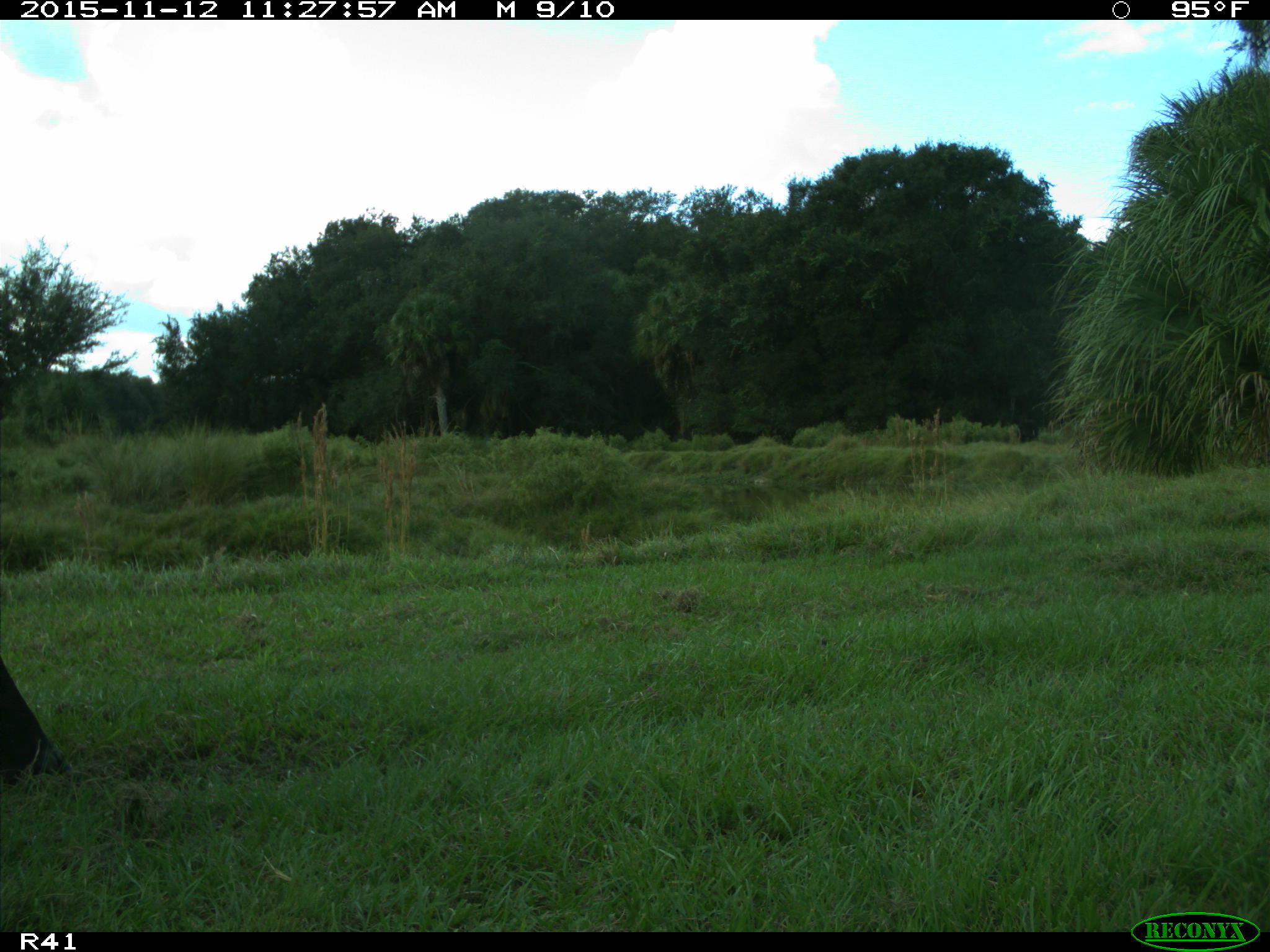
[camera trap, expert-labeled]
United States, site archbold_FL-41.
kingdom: Animalia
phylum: Chordata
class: Mammalia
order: Artiodactyla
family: Bovidae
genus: Bos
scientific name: Bos taurus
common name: domestic cow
Bos taurus (domestic cow).